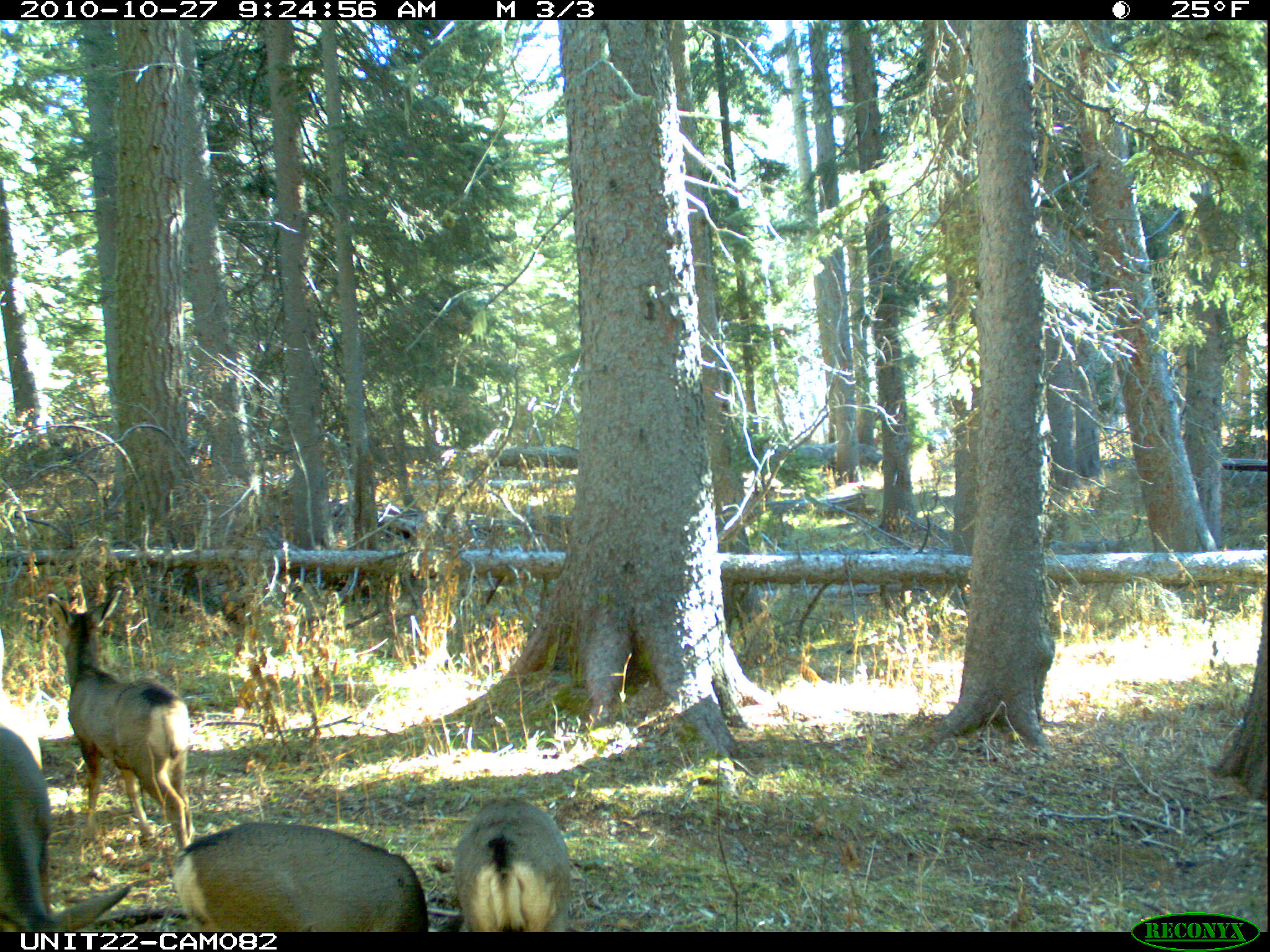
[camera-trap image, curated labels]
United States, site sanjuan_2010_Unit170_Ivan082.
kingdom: Animalia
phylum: Chordata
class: Mammalia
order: Artiodactyla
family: Cervidae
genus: Odocoileus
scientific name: Odocoileus hemionus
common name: mule deer